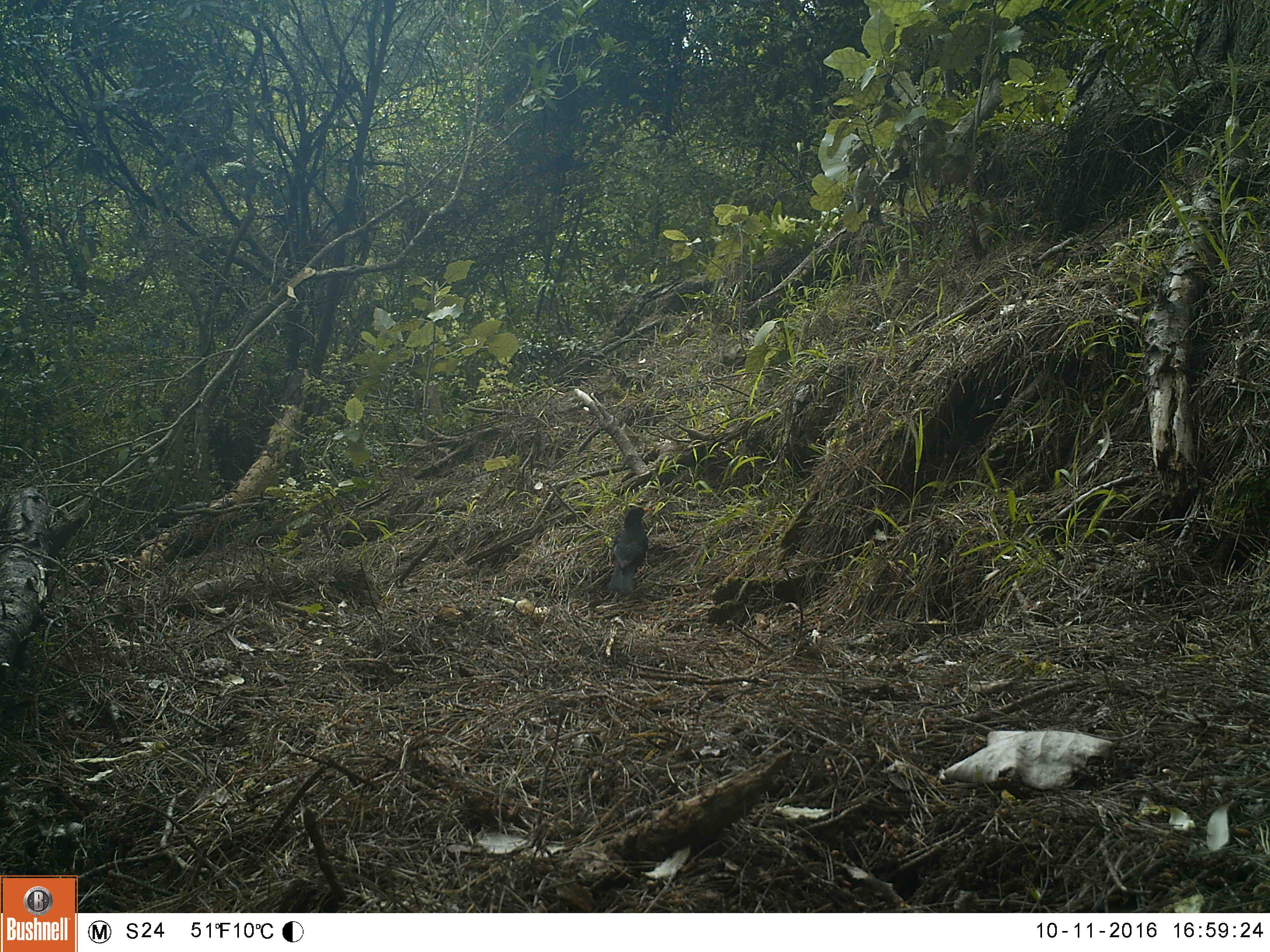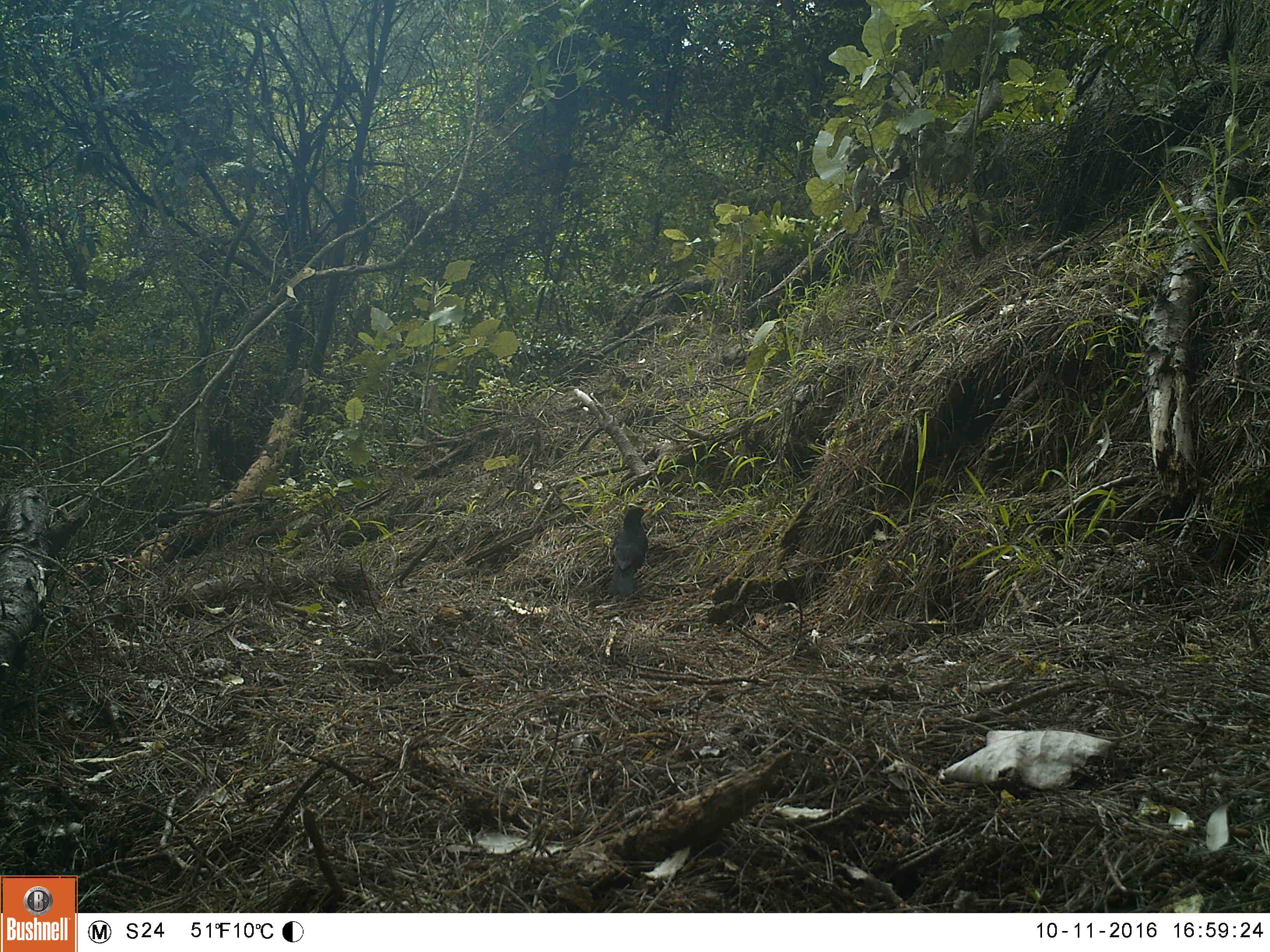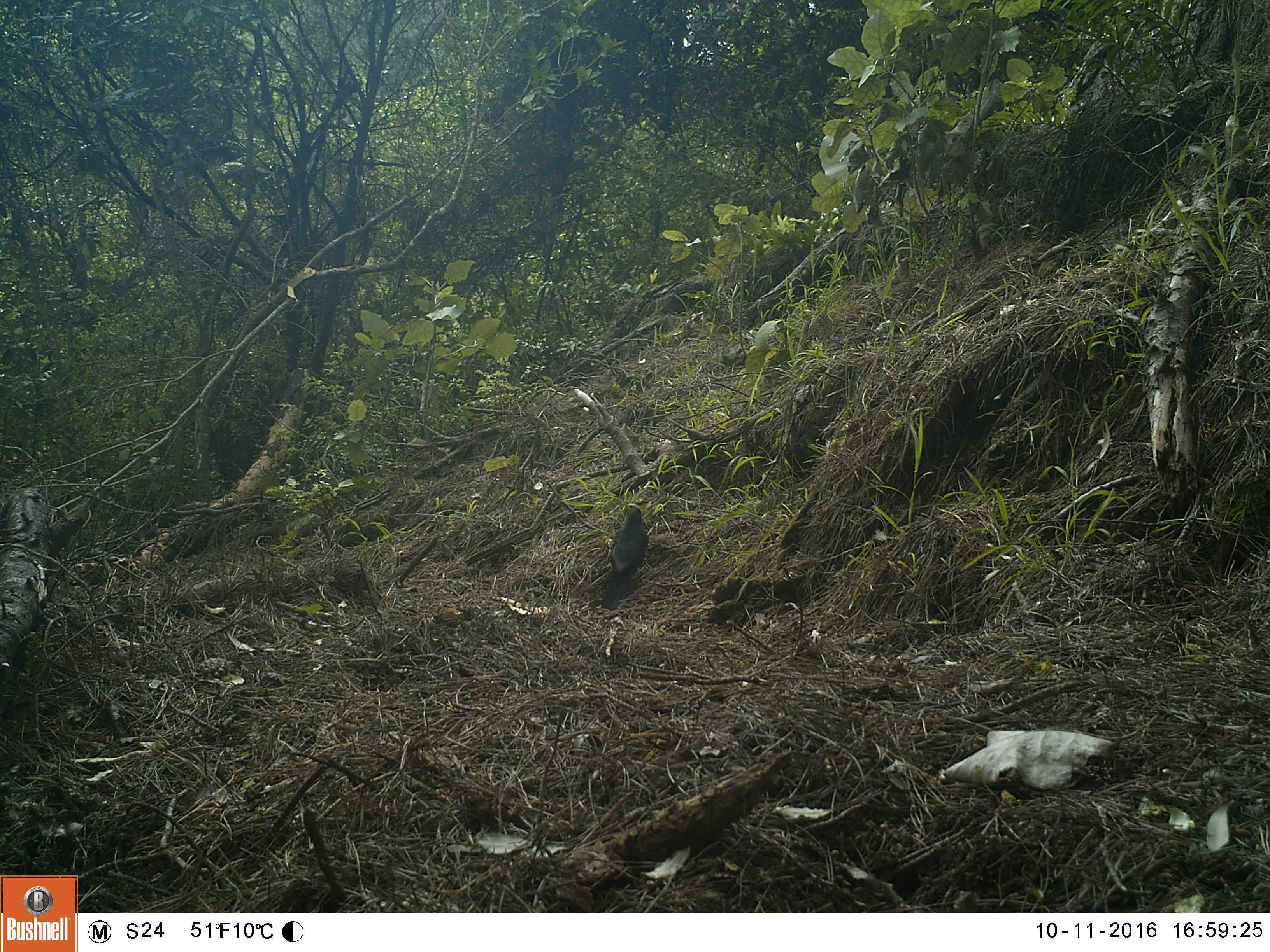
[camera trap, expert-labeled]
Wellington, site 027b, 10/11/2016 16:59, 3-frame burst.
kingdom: Animalia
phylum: Chordata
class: Aves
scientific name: Aves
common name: bird